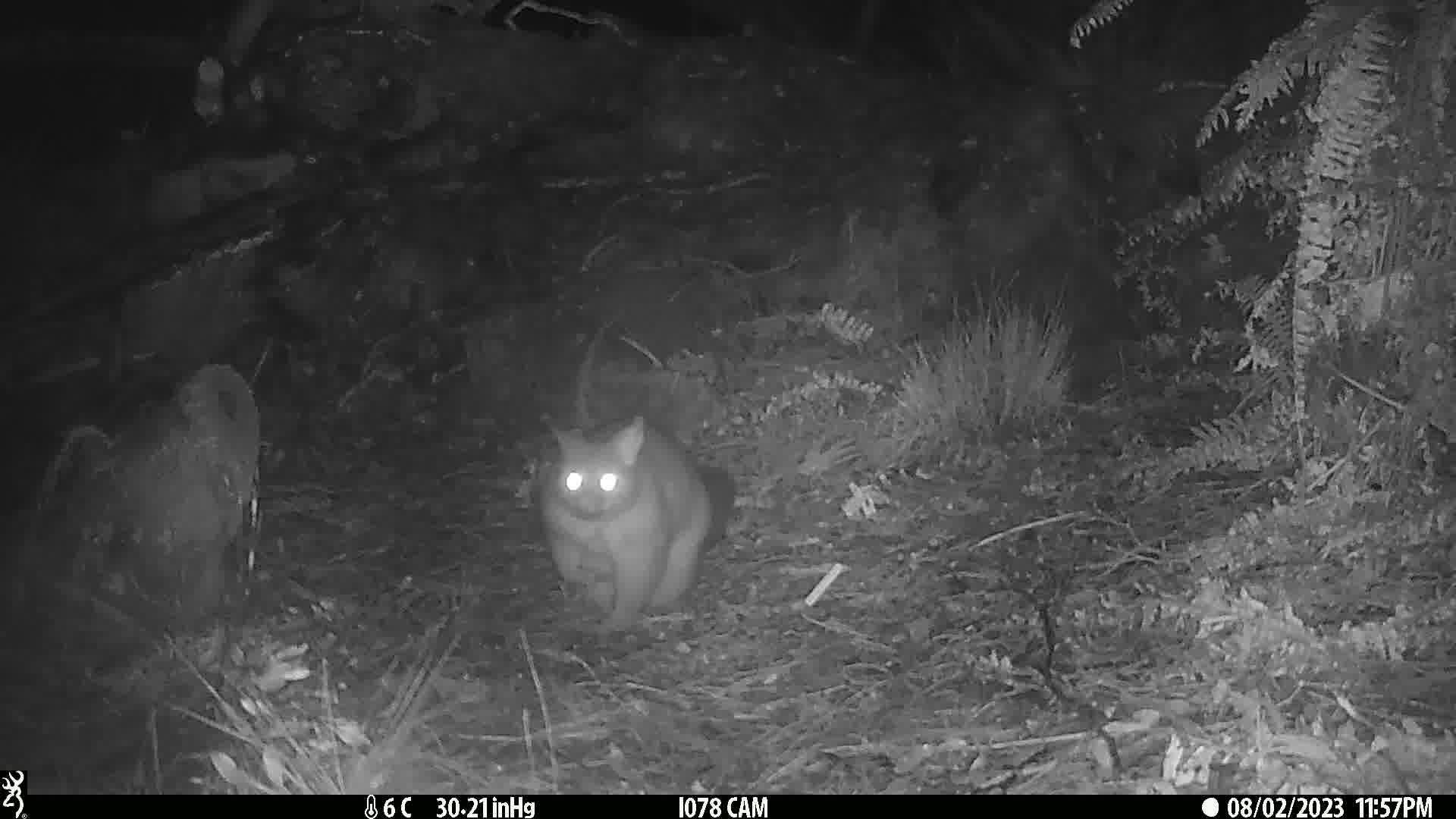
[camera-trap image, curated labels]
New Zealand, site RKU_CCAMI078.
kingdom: Animalia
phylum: Chordata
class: Mammalia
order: Diprotodontia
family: Phalangeridae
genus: Trichosurus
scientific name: Trichosurus vulpecula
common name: common brushtail possum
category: possum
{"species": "possum (common brushtail possum) (Trichosurus vulpecula)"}